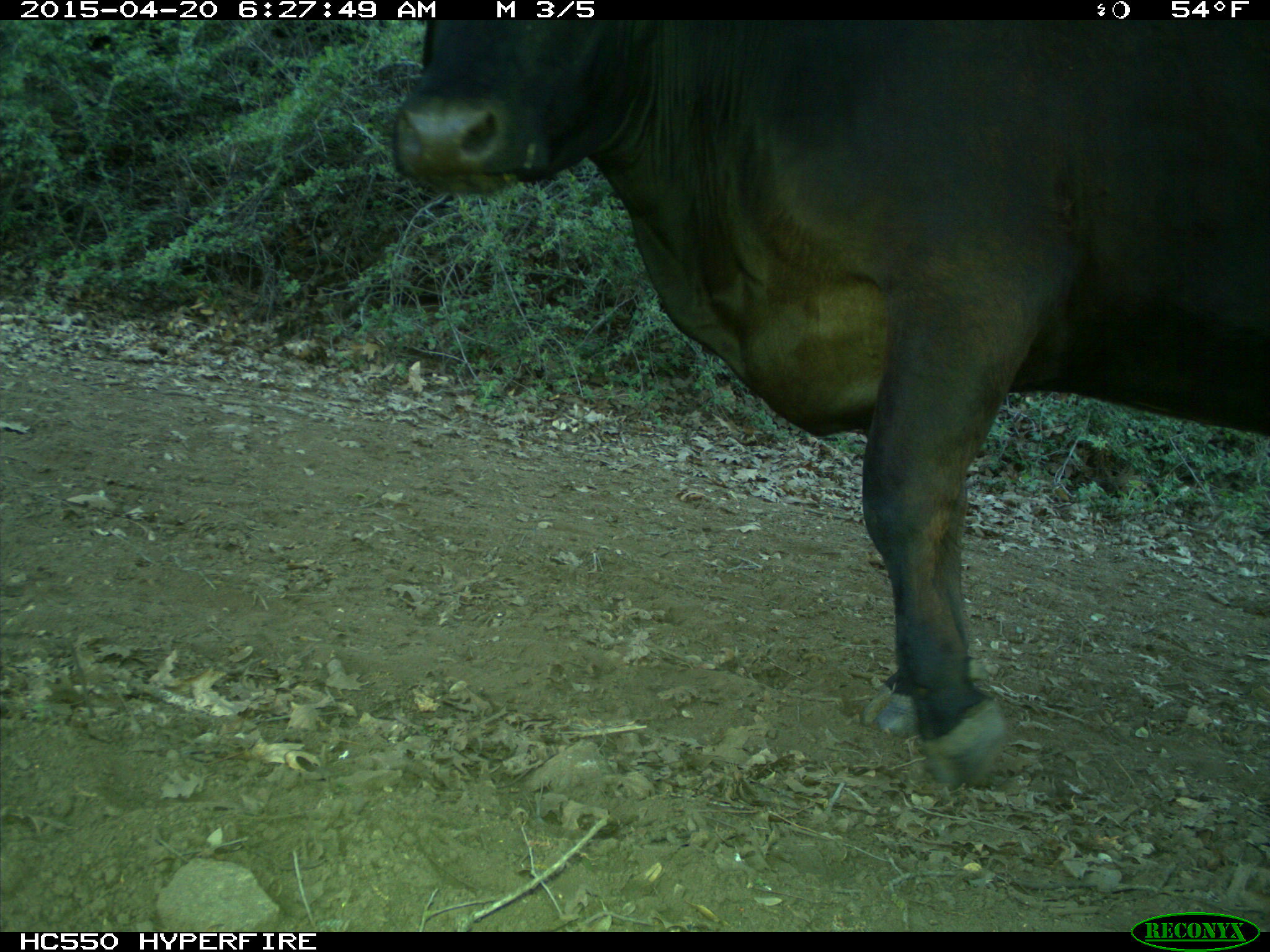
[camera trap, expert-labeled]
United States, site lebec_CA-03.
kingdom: Animalia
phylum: Chordata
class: Mammalia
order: Artiodactyla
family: Bovidae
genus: Bos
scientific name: Bos taurus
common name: domestic cow